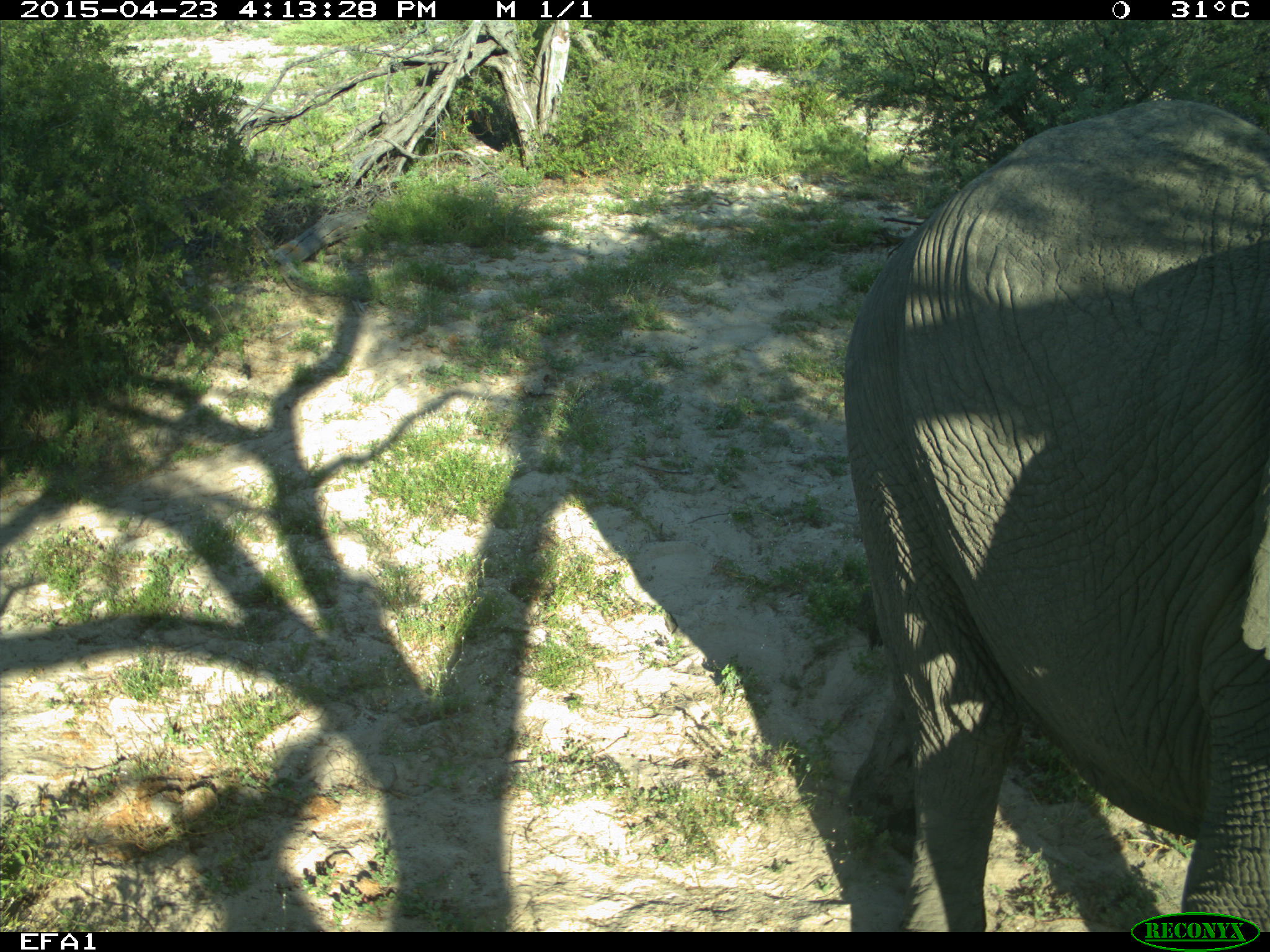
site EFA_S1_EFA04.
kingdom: Animalia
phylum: Chordata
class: Mammalia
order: Proboscidea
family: Elephantidae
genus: Loxodonta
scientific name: Loxodonta africana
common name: african bush elephant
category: elephant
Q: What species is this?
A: Elephant (african bush elephant) (Loxodonta africana).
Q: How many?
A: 1.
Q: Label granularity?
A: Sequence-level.